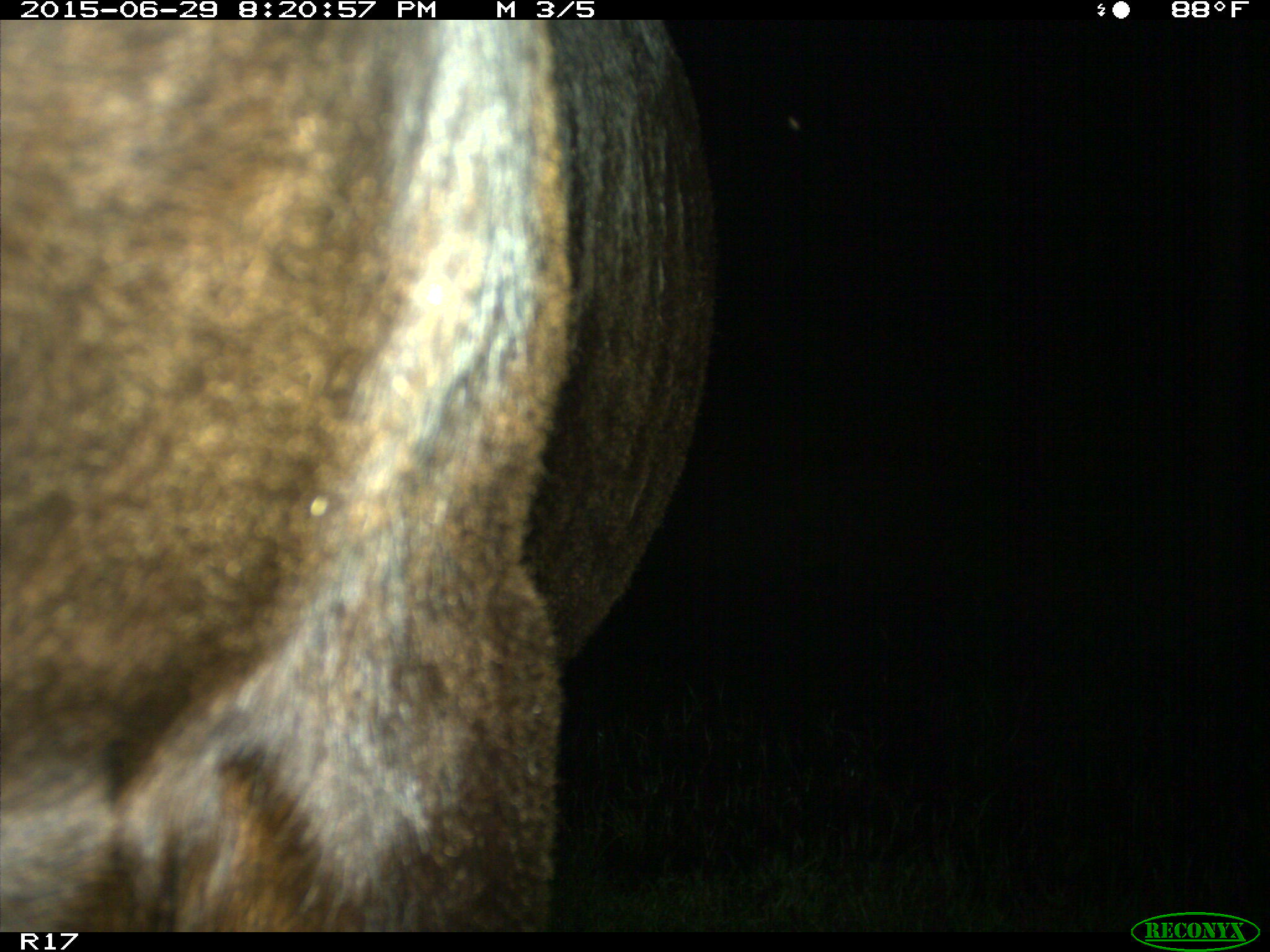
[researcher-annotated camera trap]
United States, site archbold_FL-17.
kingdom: Animalia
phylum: Chordata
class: Mammalia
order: Artiodactyla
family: Bovidae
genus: Bos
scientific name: Bos taurus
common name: domestic cow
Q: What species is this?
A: Bos taurus (domestic cow).